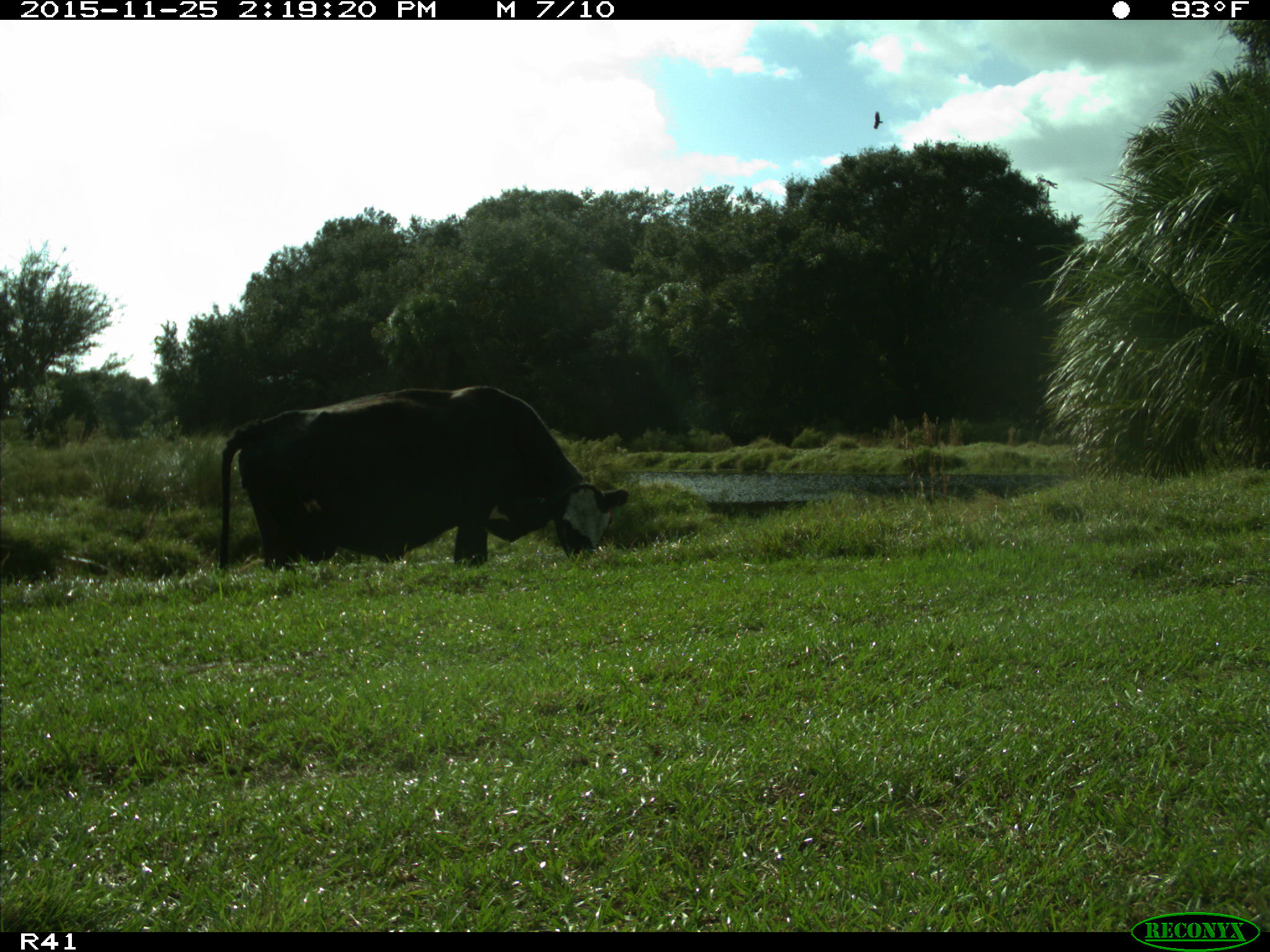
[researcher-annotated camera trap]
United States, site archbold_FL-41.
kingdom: Animalia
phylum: Chordata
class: Mammalia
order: Artiodactyla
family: Bovidae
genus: Bos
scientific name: Bos taurus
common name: domestic cow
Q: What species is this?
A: Bos taurus (domestic cow).